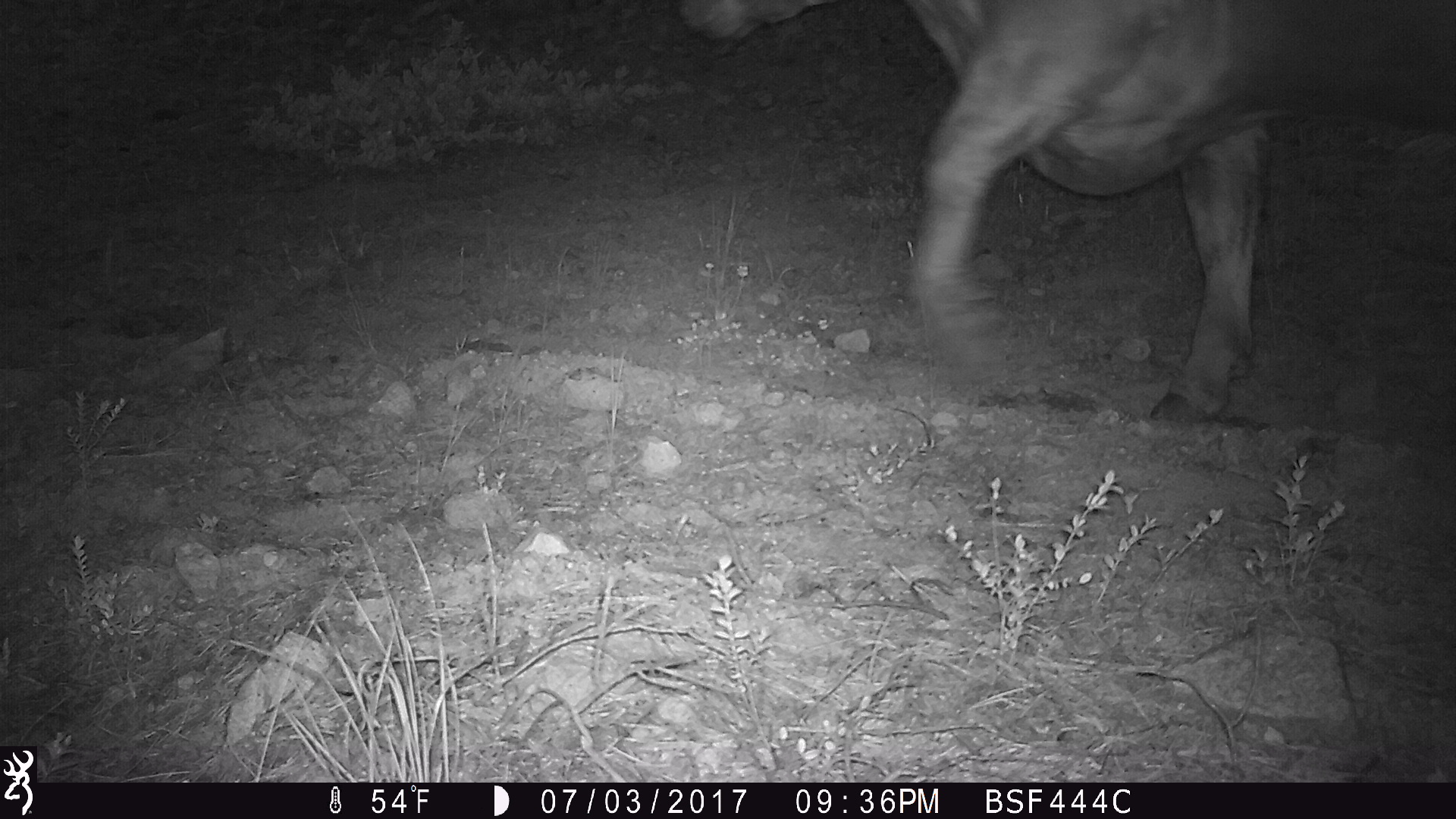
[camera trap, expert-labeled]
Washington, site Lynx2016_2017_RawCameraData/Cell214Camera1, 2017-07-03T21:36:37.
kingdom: Animalia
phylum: Chordata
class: Mammalia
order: Artiodactyla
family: Bovidae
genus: Bos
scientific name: Bos taurus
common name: domestic cattle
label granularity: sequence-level